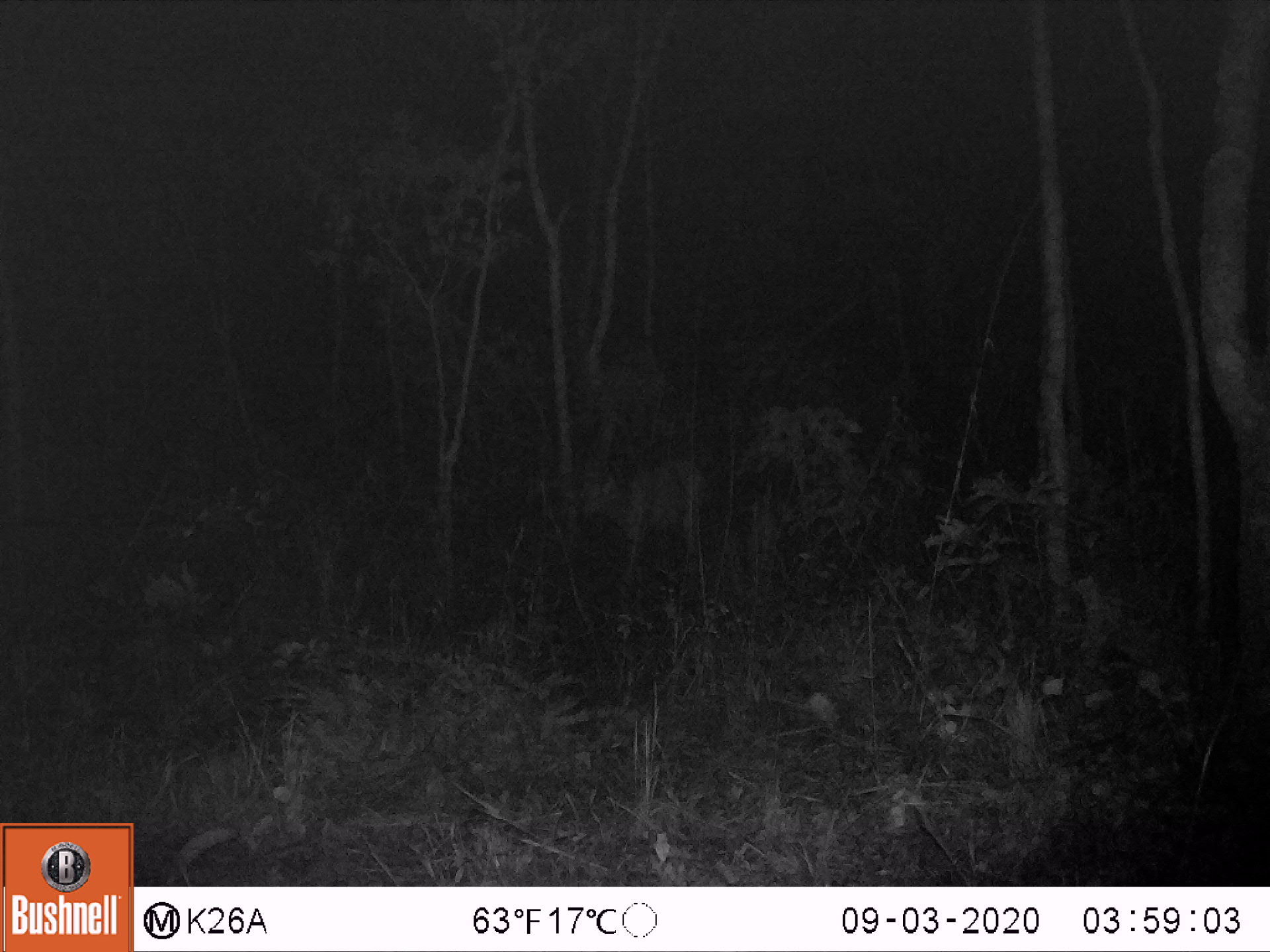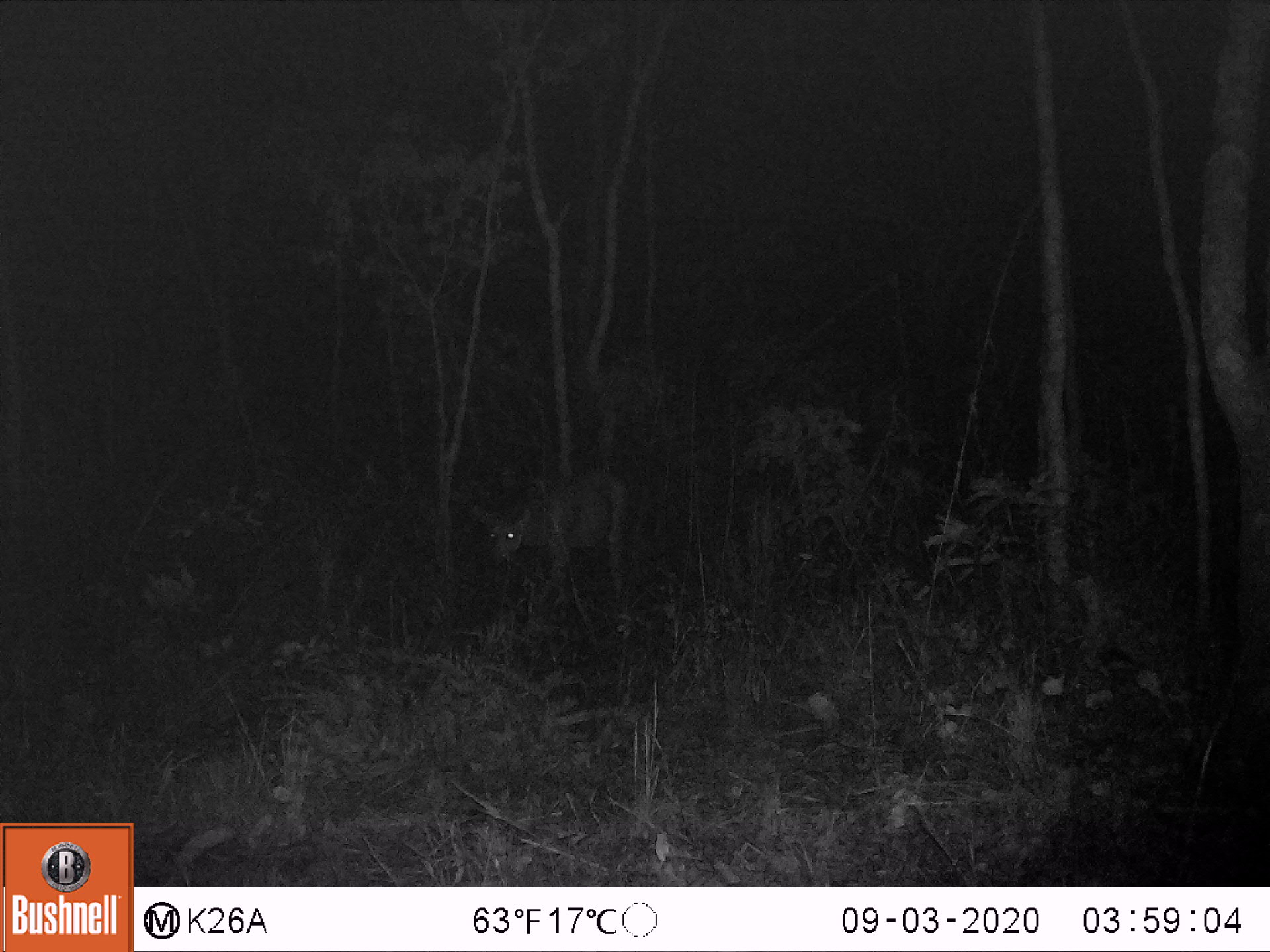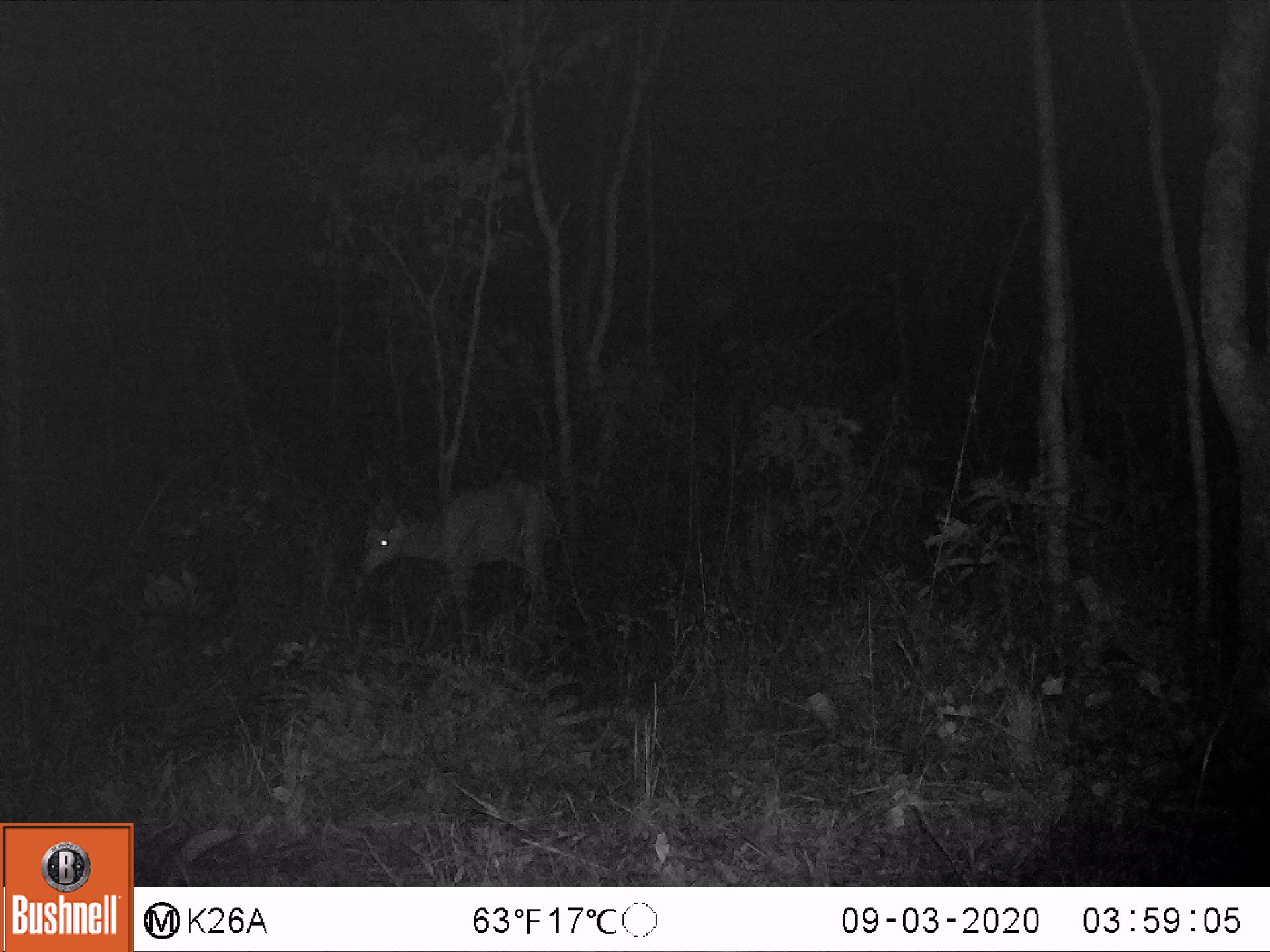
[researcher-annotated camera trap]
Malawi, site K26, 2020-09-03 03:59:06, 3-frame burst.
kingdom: Animalia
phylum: Chordata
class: Mammalia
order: Artiodactyla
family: Bovidae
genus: Tragelaphus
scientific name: Tragelaphus sylvaticus sylvaticus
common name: cape bushbuck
Cape bushbuck (Tragelaphus sylvaticus sylvaticus), count 1.